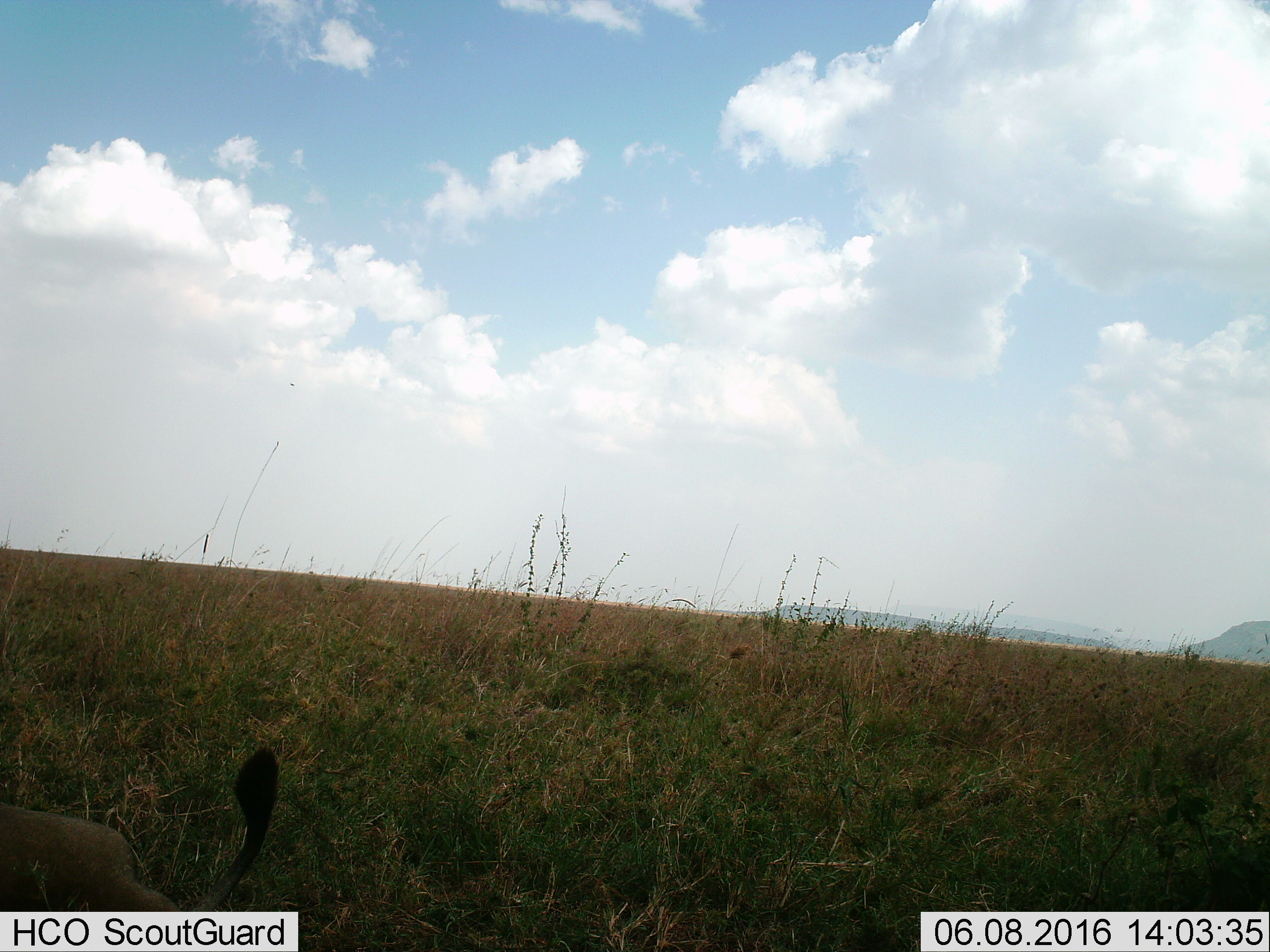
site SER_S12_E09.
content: unidentified animal